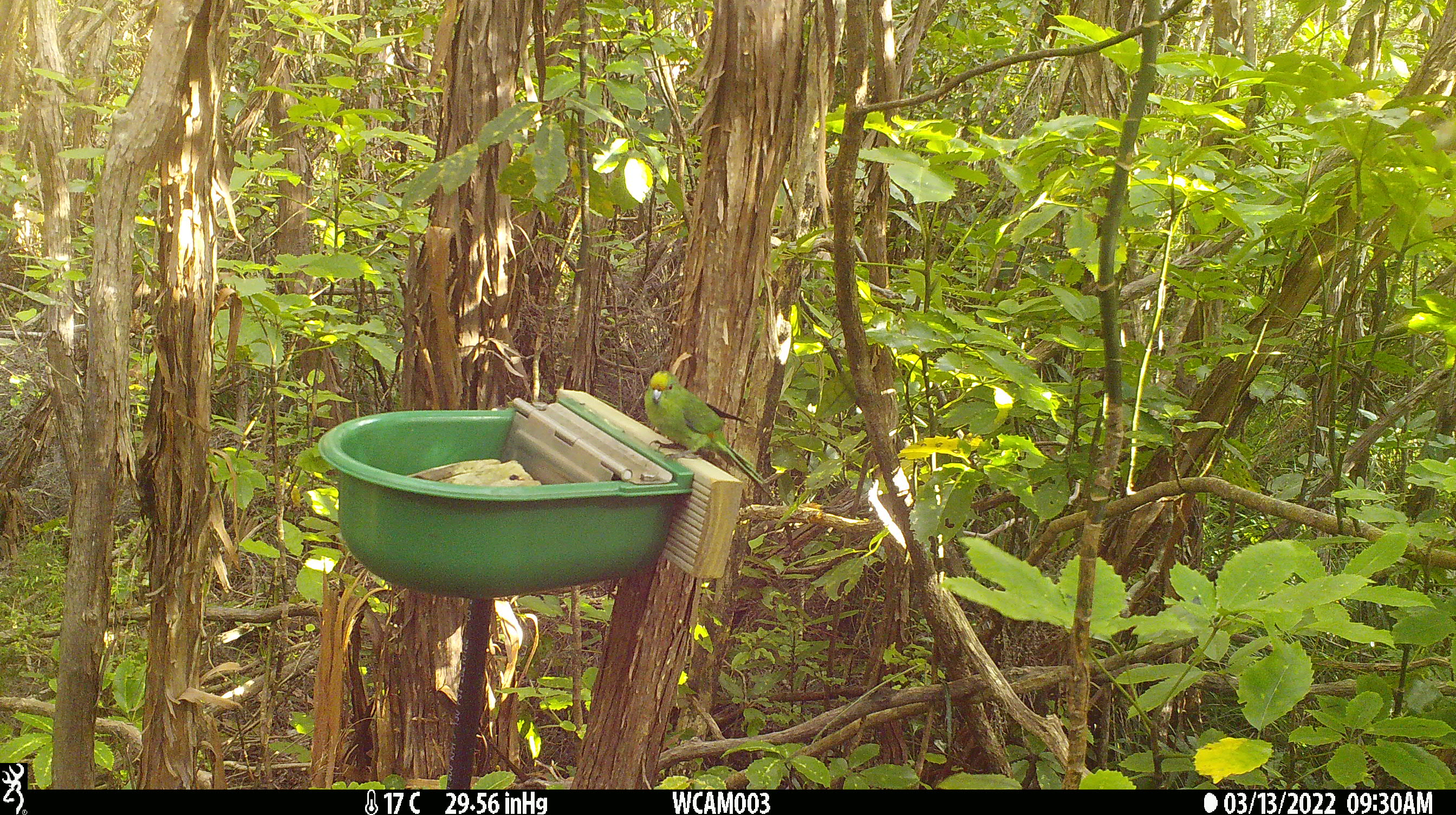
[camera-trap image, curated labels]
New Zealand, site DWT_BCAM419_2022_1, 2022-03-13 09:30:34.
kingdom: Animalia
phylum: Chordata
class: Aves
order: Psittaciformes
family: Psittaculidae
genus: Cyanoramphus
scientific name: Cyanoramphus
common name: parakeet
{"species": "parakeet (Cyanoramphus)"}